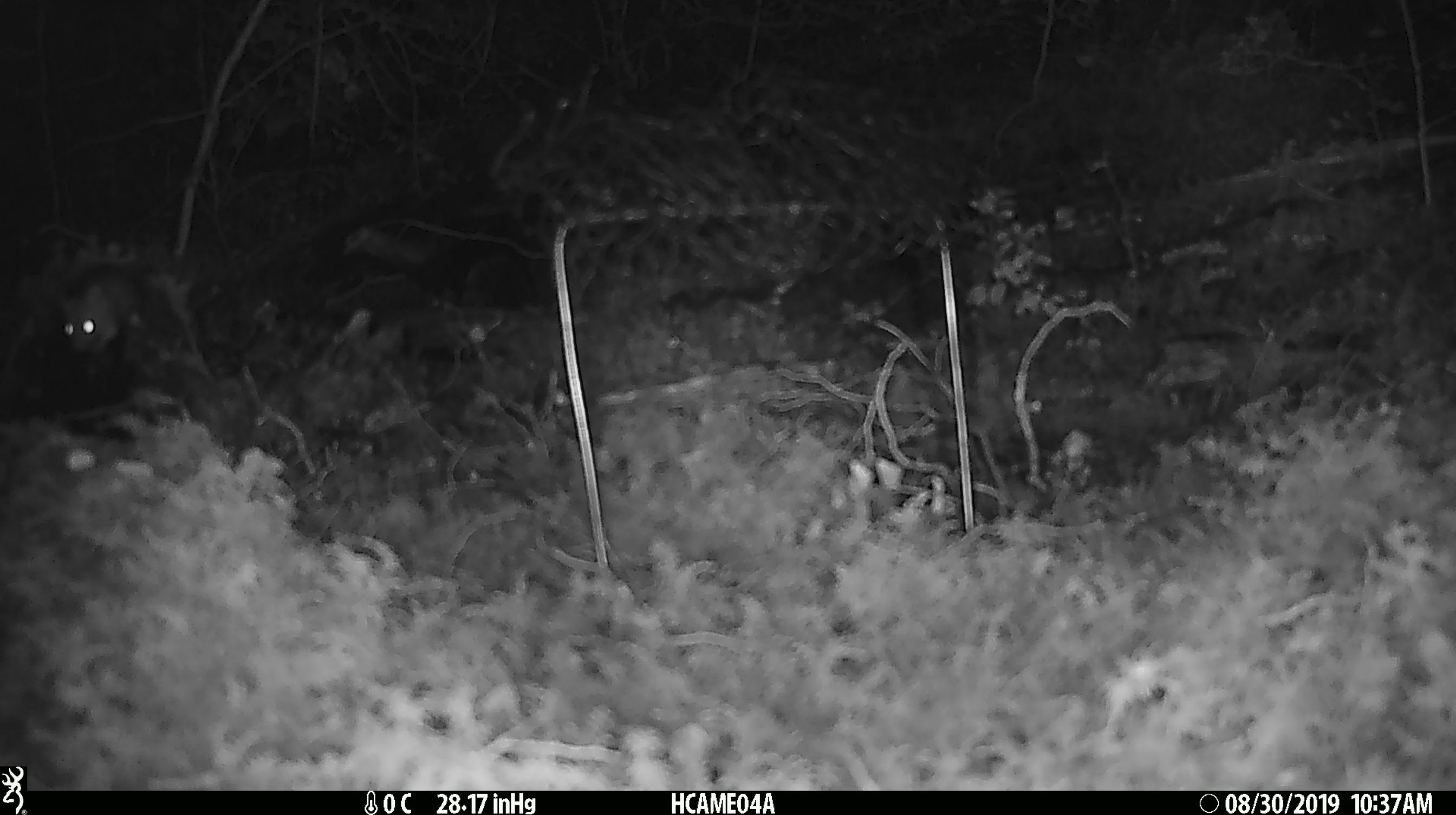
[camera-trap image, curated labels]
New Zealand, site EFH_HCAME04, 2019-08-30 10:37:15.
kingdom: Animalia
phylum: Chordata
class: Mammalia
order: Rodentia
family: Muridae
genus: Mus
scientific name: Mus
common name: mouse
Mouse (Mus).